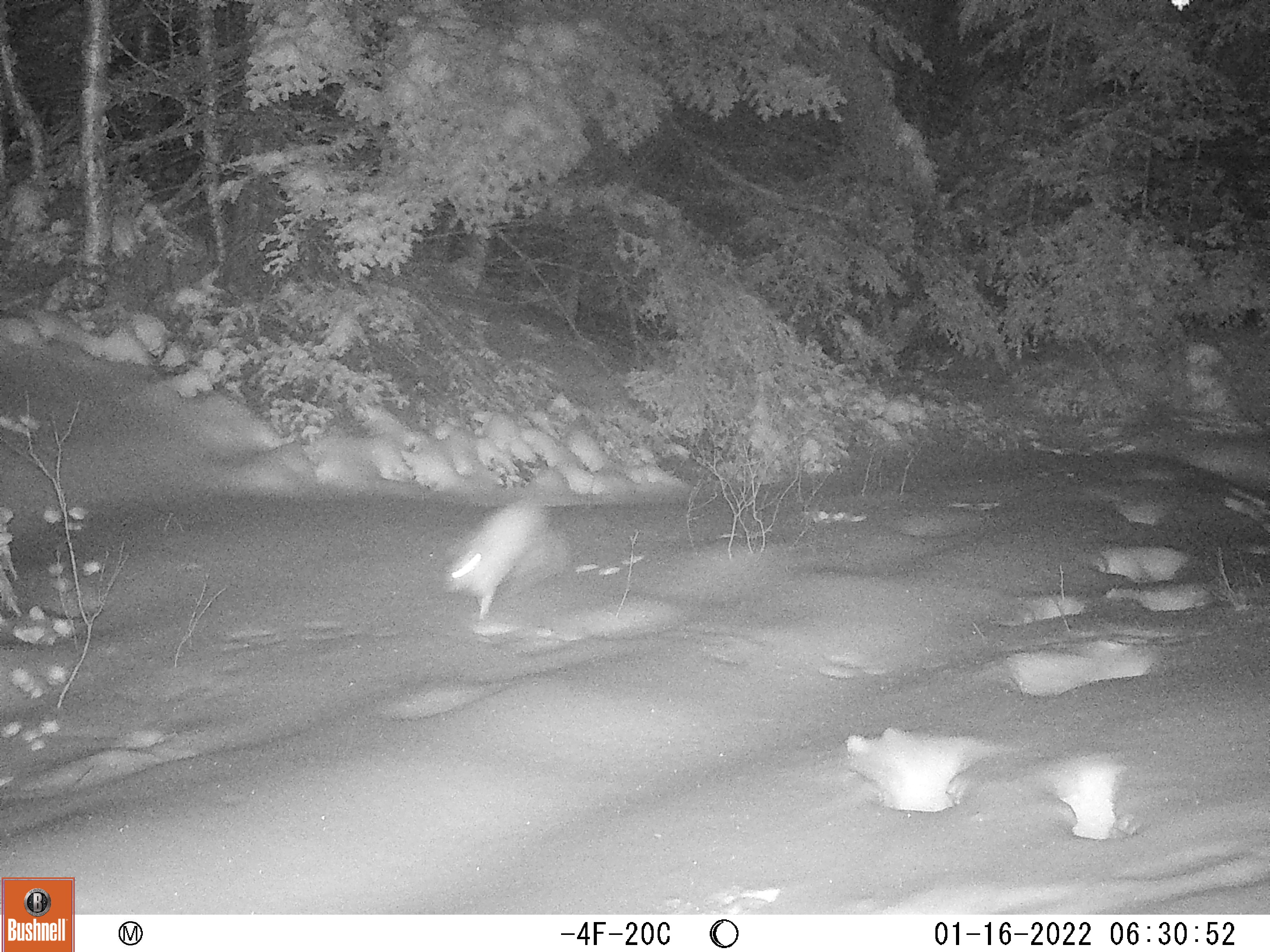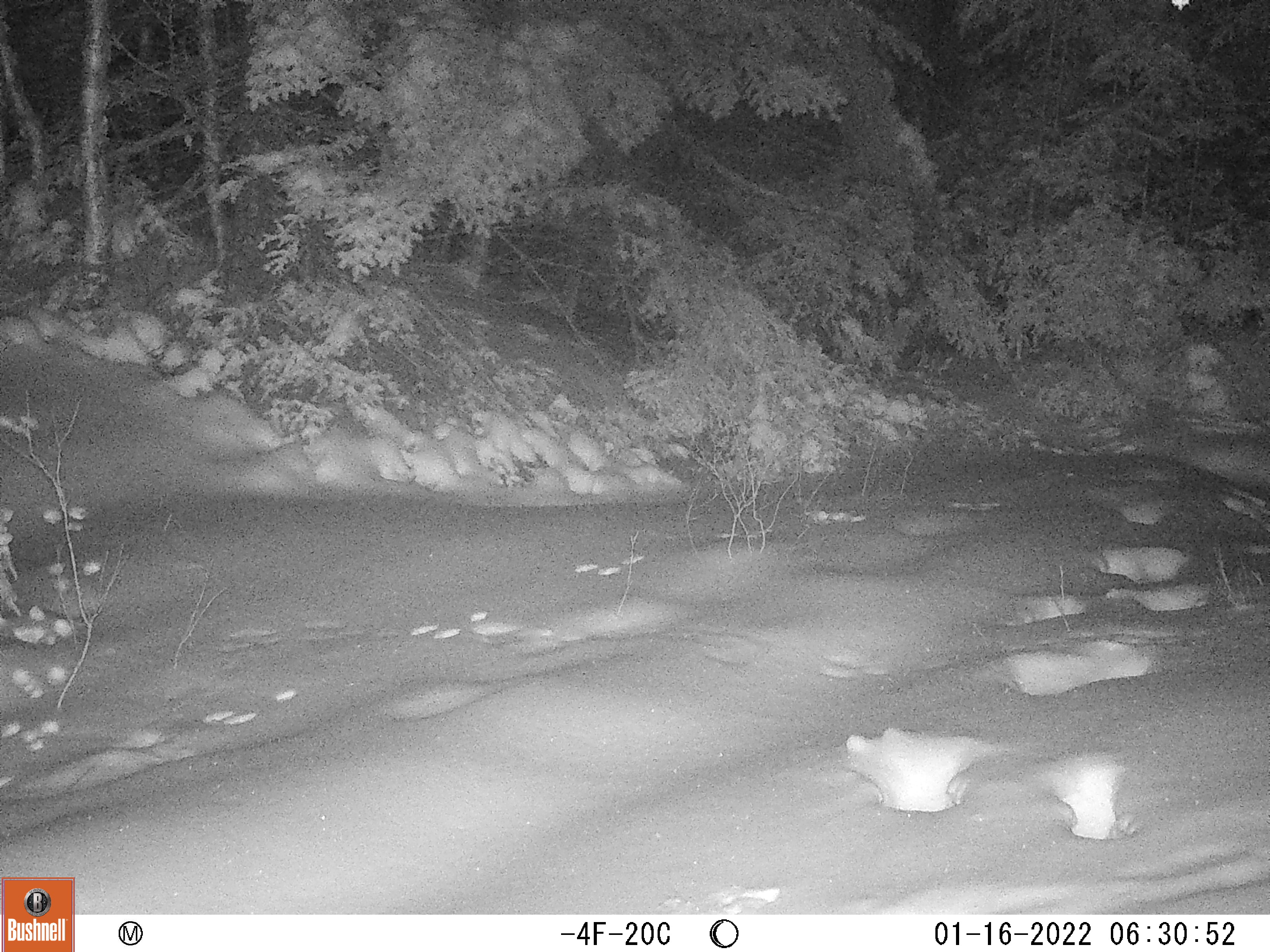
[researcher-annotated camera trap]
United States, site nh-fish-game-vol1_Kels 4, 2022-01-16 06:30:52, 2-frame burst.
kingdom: Animalia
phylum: Chordata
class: Mammalia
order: Lagomorpha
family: Leporidae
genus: Lepus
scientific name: Lepus americanus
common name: snowshoe hare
Snowshoe hare (Lepus americanus).